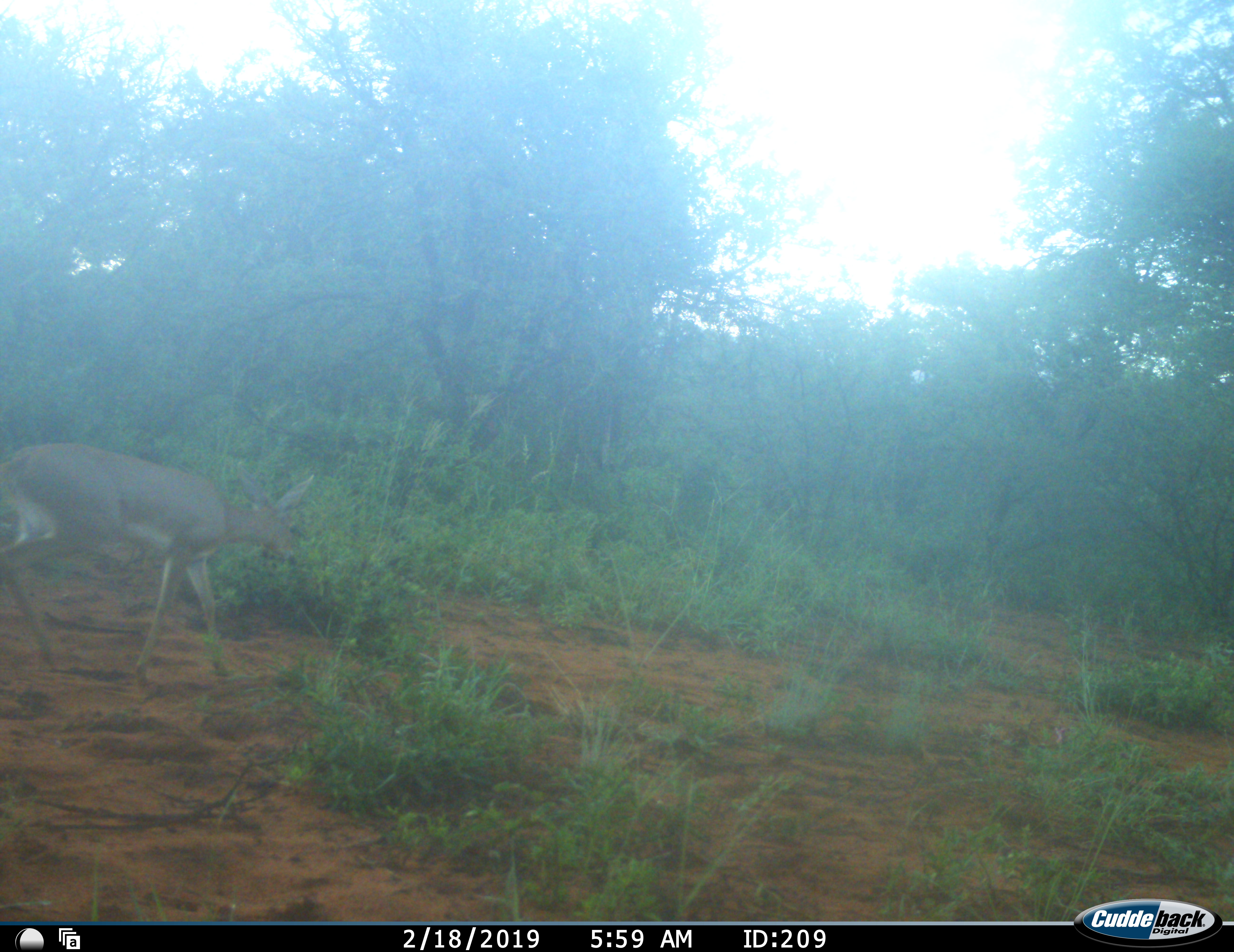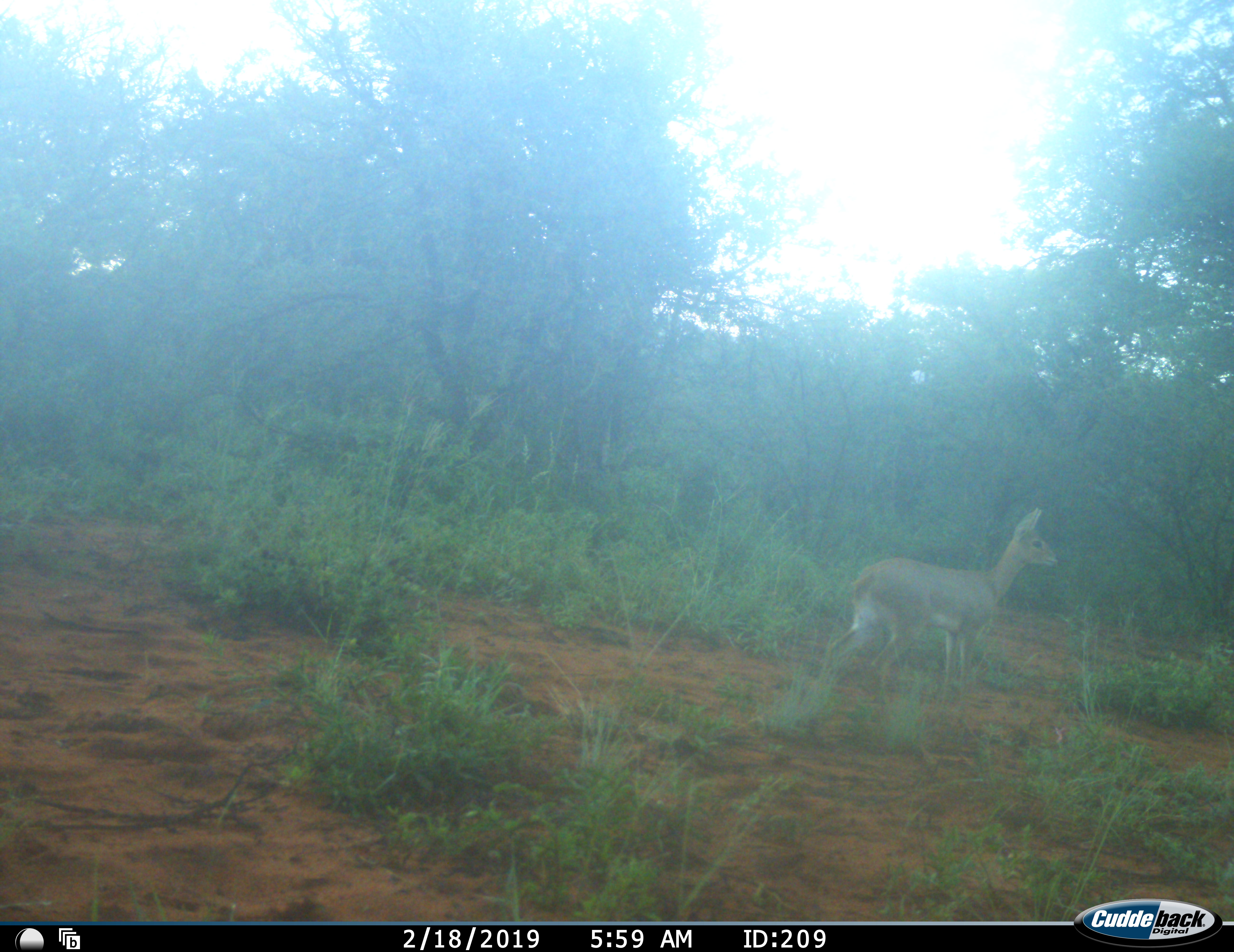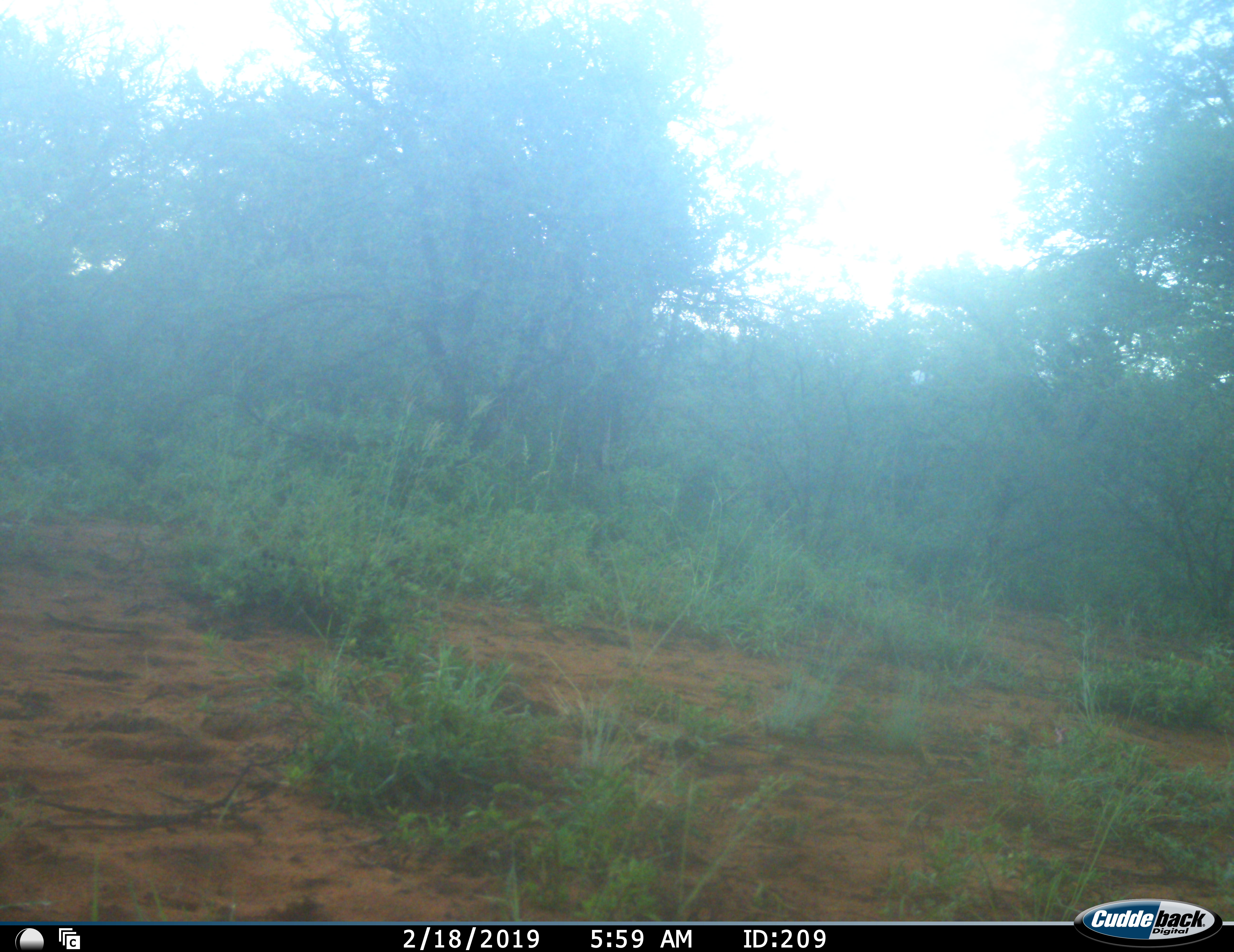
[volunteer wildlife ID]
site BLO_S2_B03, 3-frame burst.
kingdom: Animalia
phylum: Chordata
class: Mammalia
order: Artiodactyla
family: Bovidae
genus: Redunca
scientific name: Redunca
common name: reedbuck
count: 1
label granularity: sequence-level